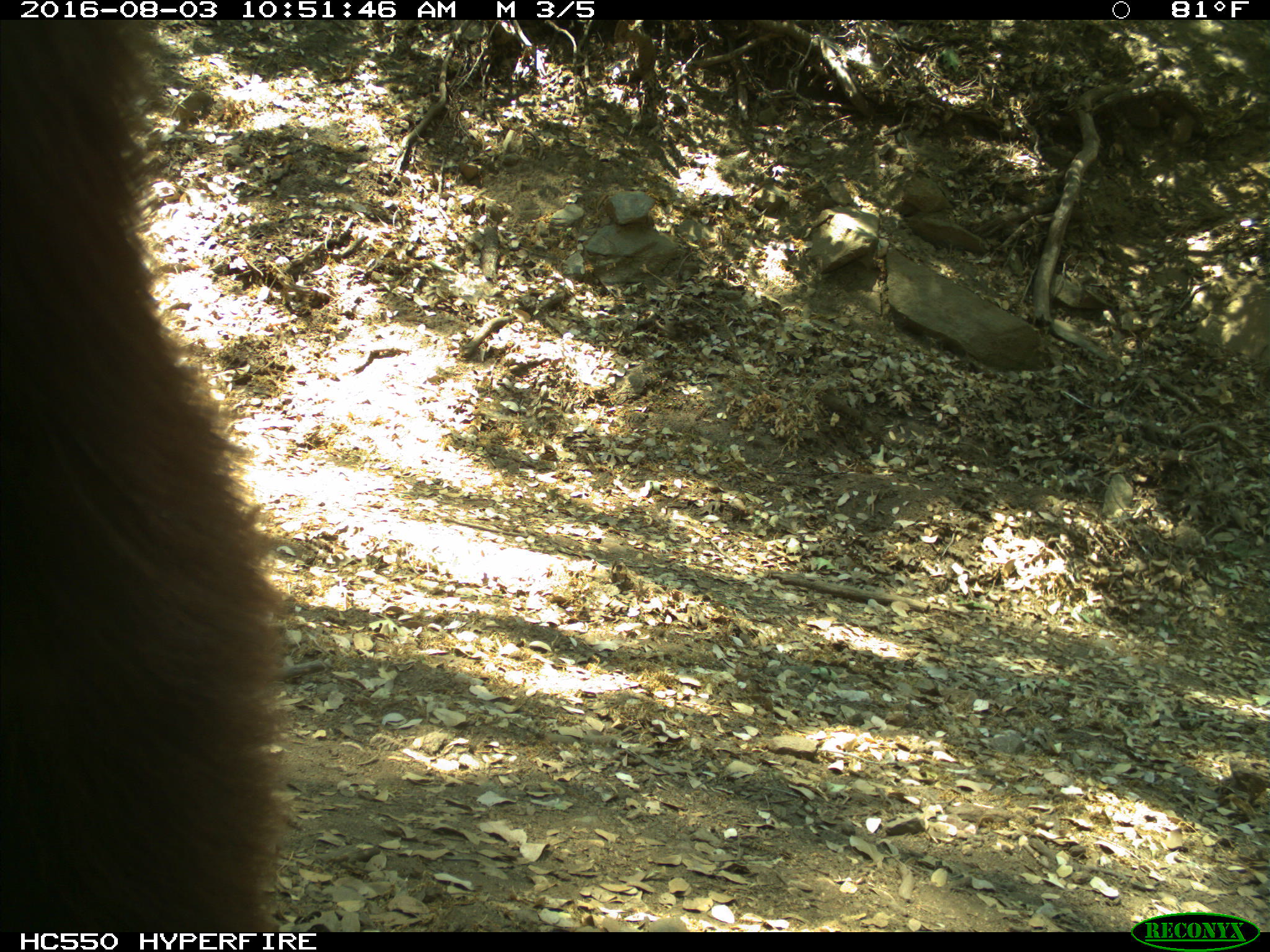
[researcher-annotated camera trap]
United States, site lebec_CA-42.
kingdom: Animalia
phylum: Chordata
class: Mammalia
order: Carnivora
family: Ursidae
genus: Ursus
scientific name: Ursus americanus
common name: american black bear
Ursus americanus (american black bear).